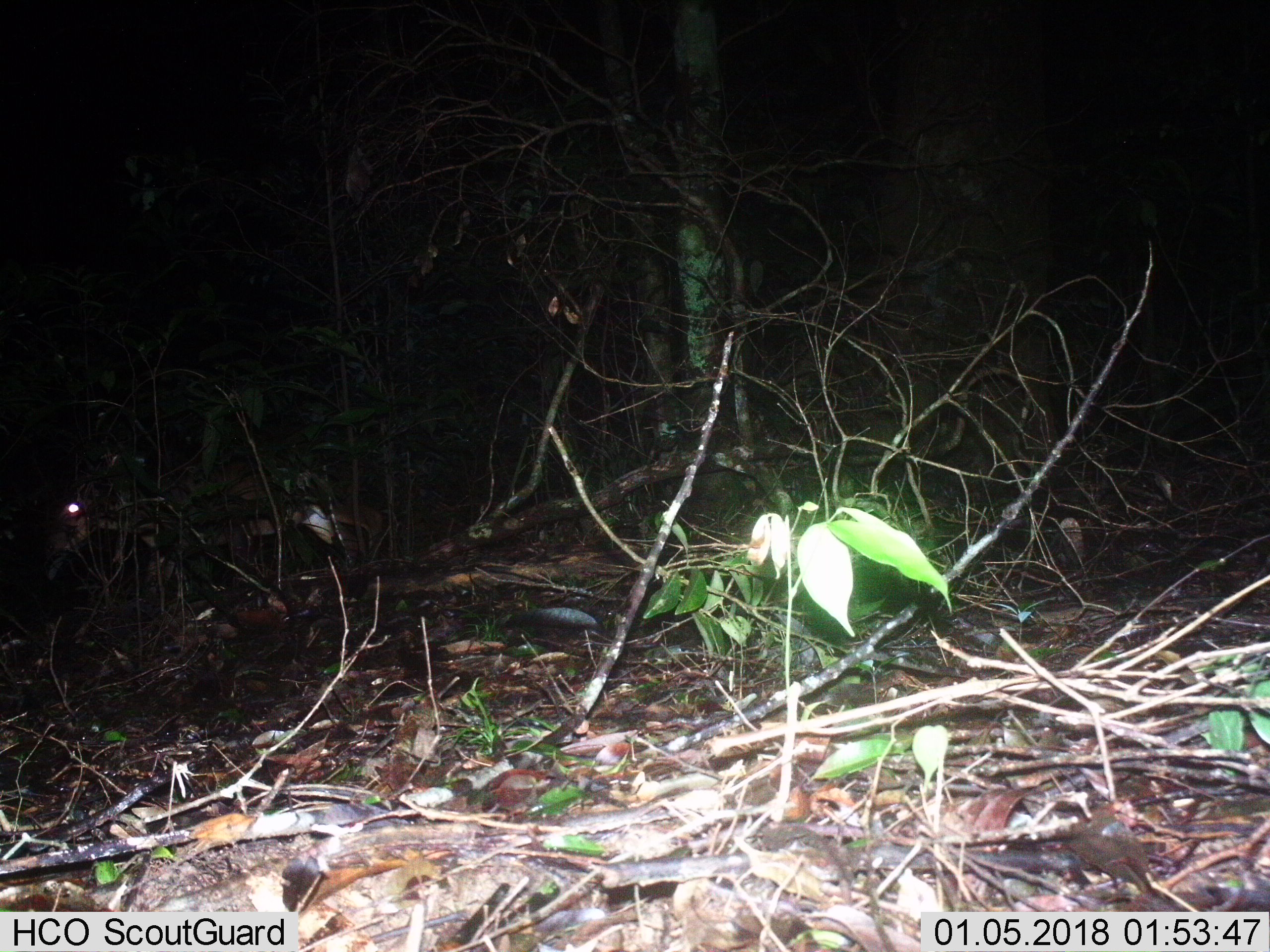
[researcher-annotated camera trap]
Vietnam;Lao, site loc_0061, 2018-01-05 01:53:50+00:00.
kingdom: Animalia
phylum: Chordata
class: Mammalia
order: Artiodactyla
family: Cervidae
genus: Muntiacus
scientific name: Muntiacus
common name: muntjacs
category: unidentified muntjac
Unidentified muntjac (muntjacs) (Muntiacus). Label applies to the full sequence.